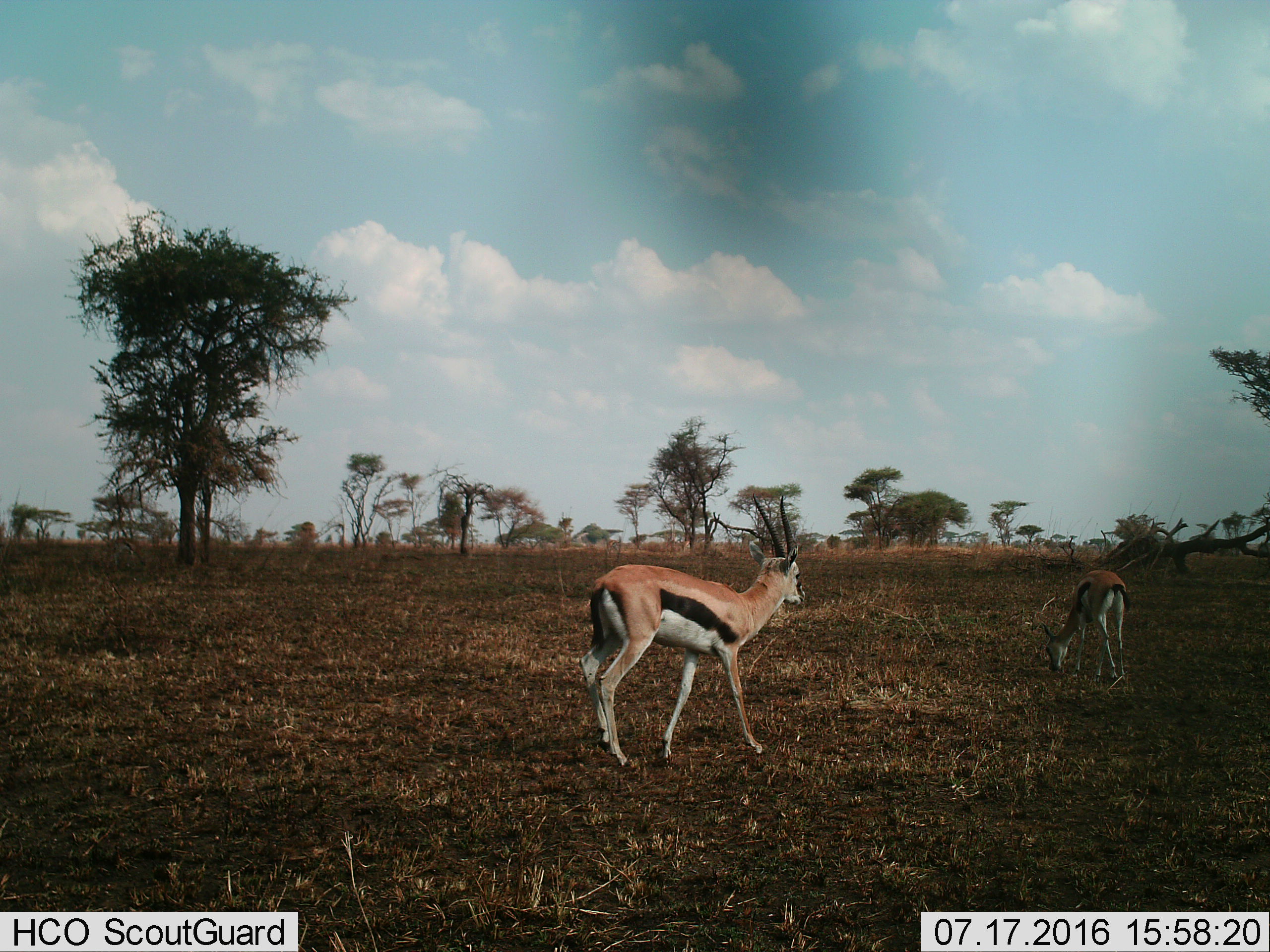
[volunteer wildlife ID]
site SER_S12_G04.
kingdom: Animalia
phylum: Chordata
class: Mammalia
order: Artiodactyla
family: Bovidae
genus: Eudorcas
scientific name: Eudorcas thomsonii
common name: thomson's gazelle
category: gazellethomsons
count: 2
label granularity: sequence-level